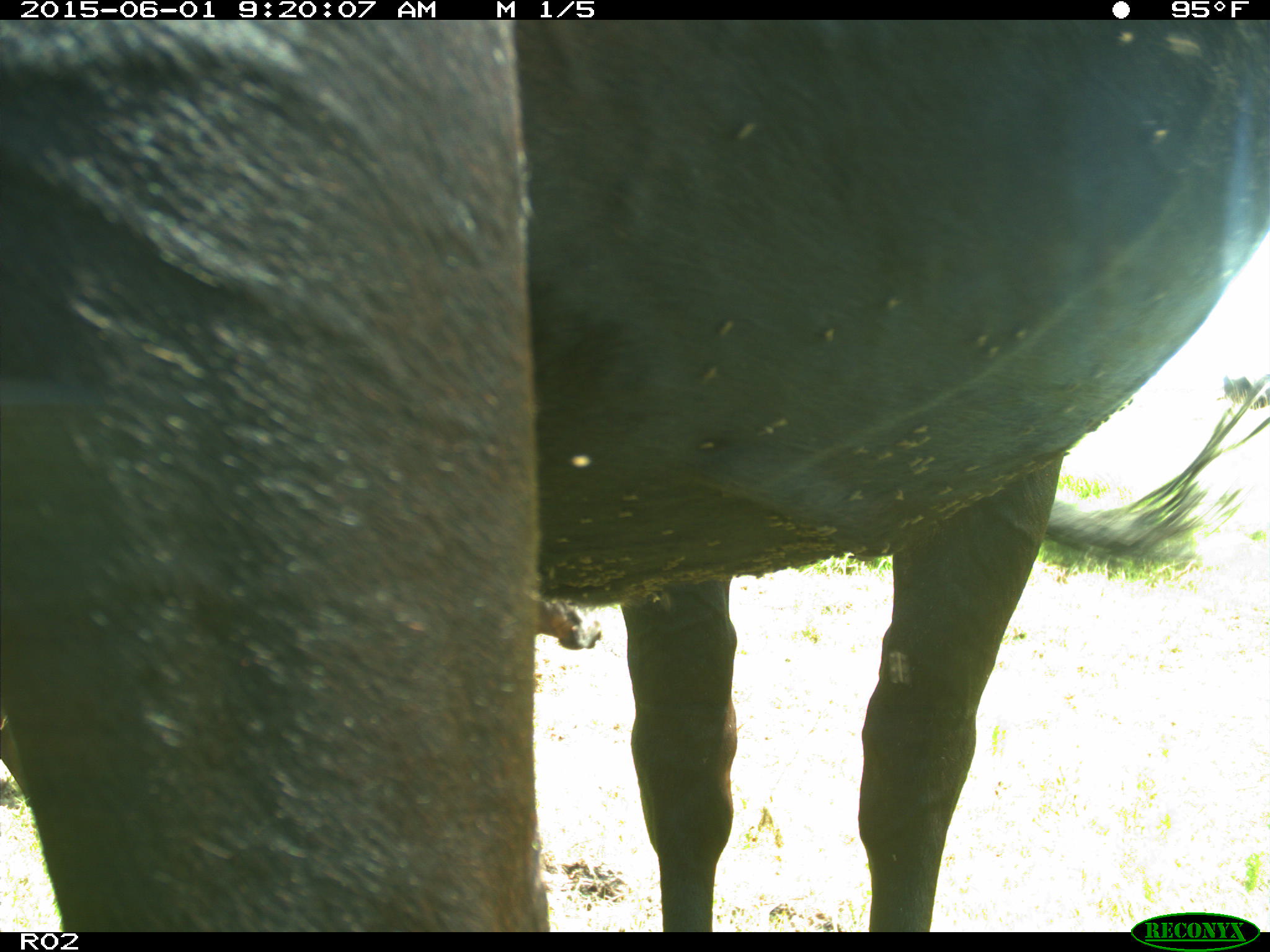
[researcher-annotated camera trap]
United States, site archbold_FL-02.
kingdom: Animalia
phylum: Chordata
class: Mammalia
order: Artiodactyla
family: Bovidae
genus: Bos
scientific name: Bos taurus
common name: domestic cow